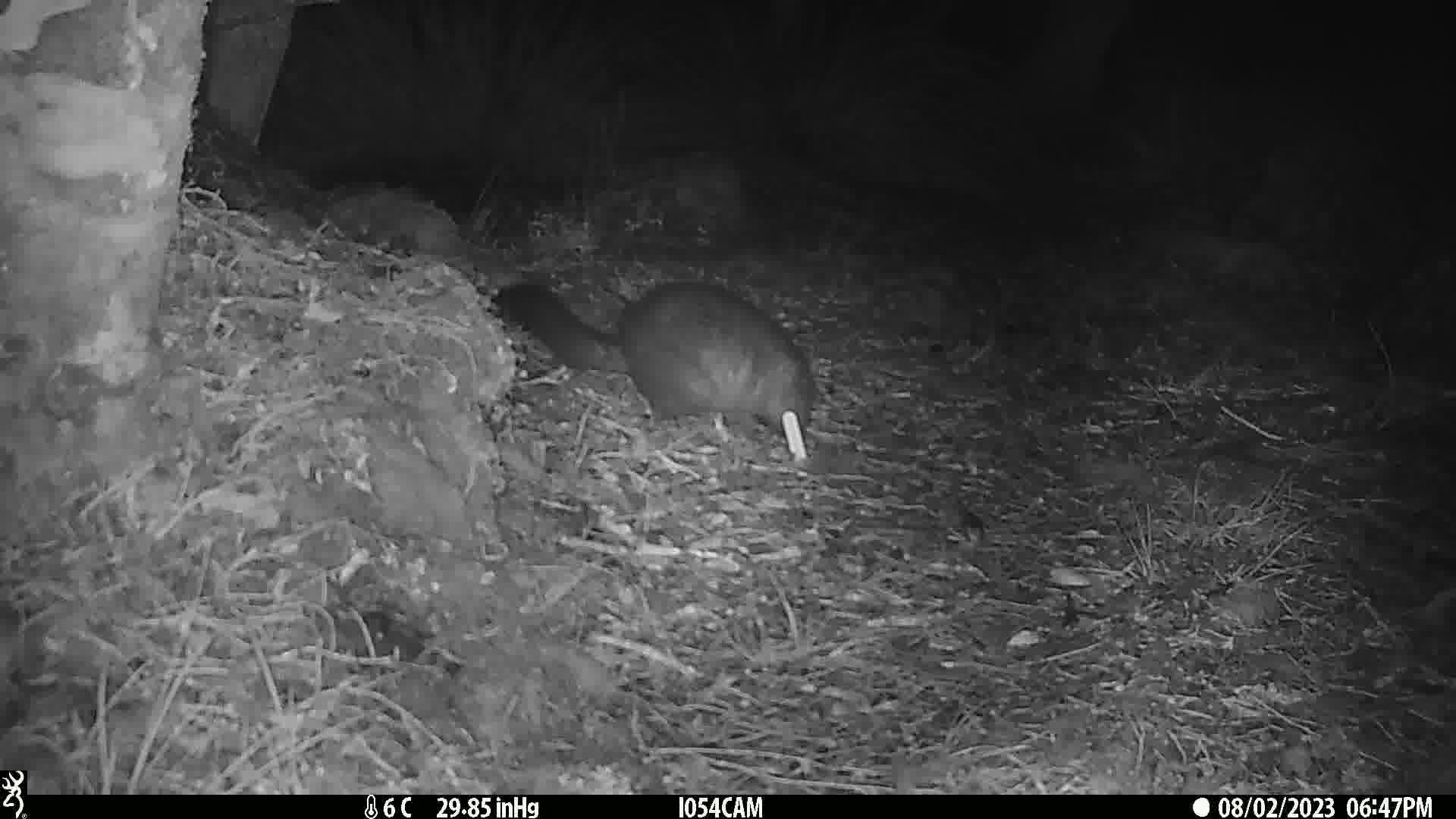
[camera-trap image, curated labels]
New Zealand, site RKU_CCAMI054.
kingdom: Animalia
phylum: Chordata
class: Mammalia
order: Diprotodontia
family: Phalangeridae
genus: Trichosurus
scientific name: Trichosurus vulpecula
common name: common brushtail possum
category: possum